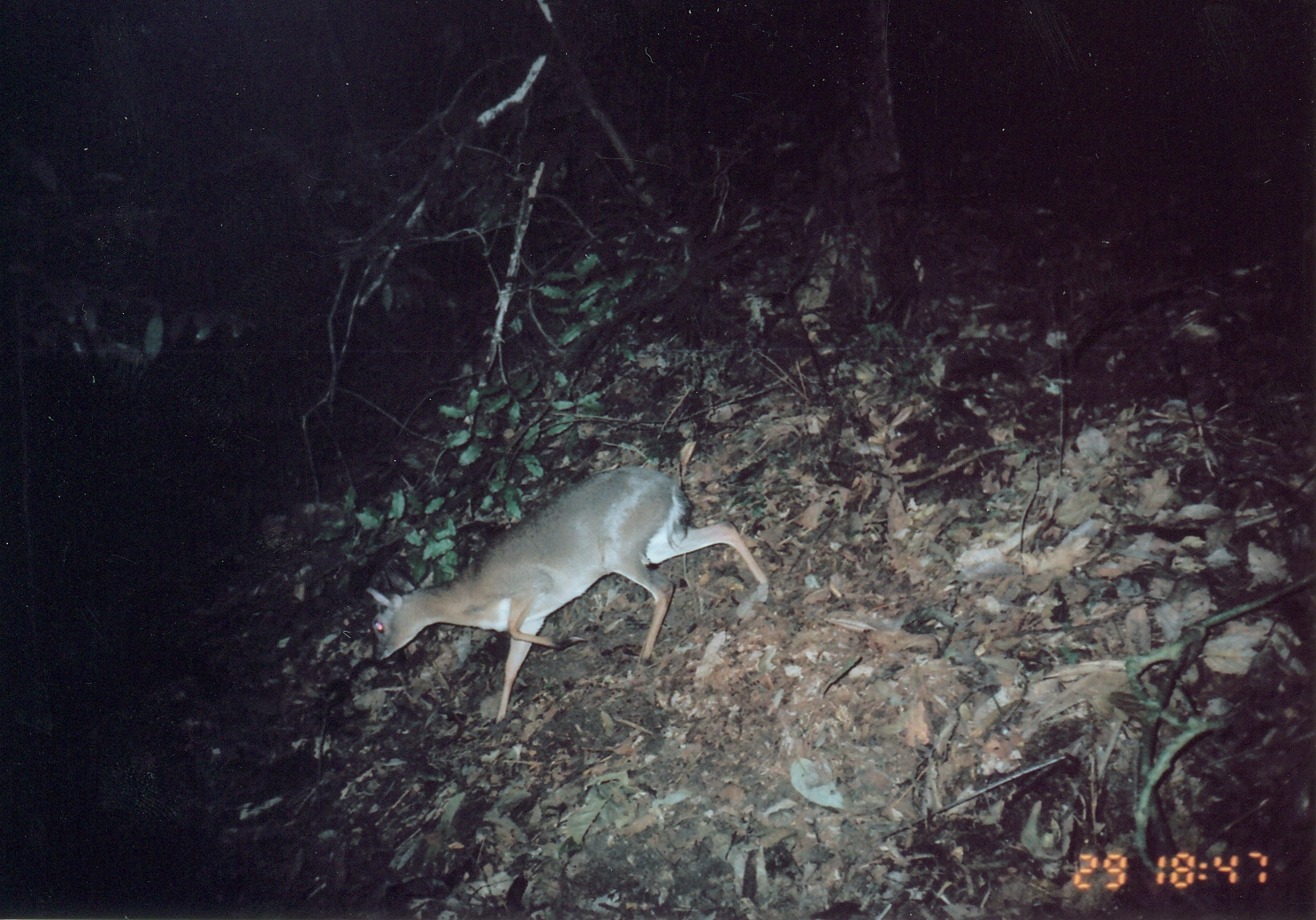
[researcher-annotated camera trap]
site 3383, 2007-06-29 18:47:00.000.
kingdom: Animalia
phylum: Chordata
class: Mammalia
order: Artiodactyla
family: Bovidae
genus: Nesotragus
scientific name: Nesotragus moschatus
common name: suni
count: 1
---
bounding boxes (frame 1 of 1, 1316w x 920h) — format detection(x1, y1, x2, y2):
nesotragus moschatus: detection(362, 465, 771, 728)